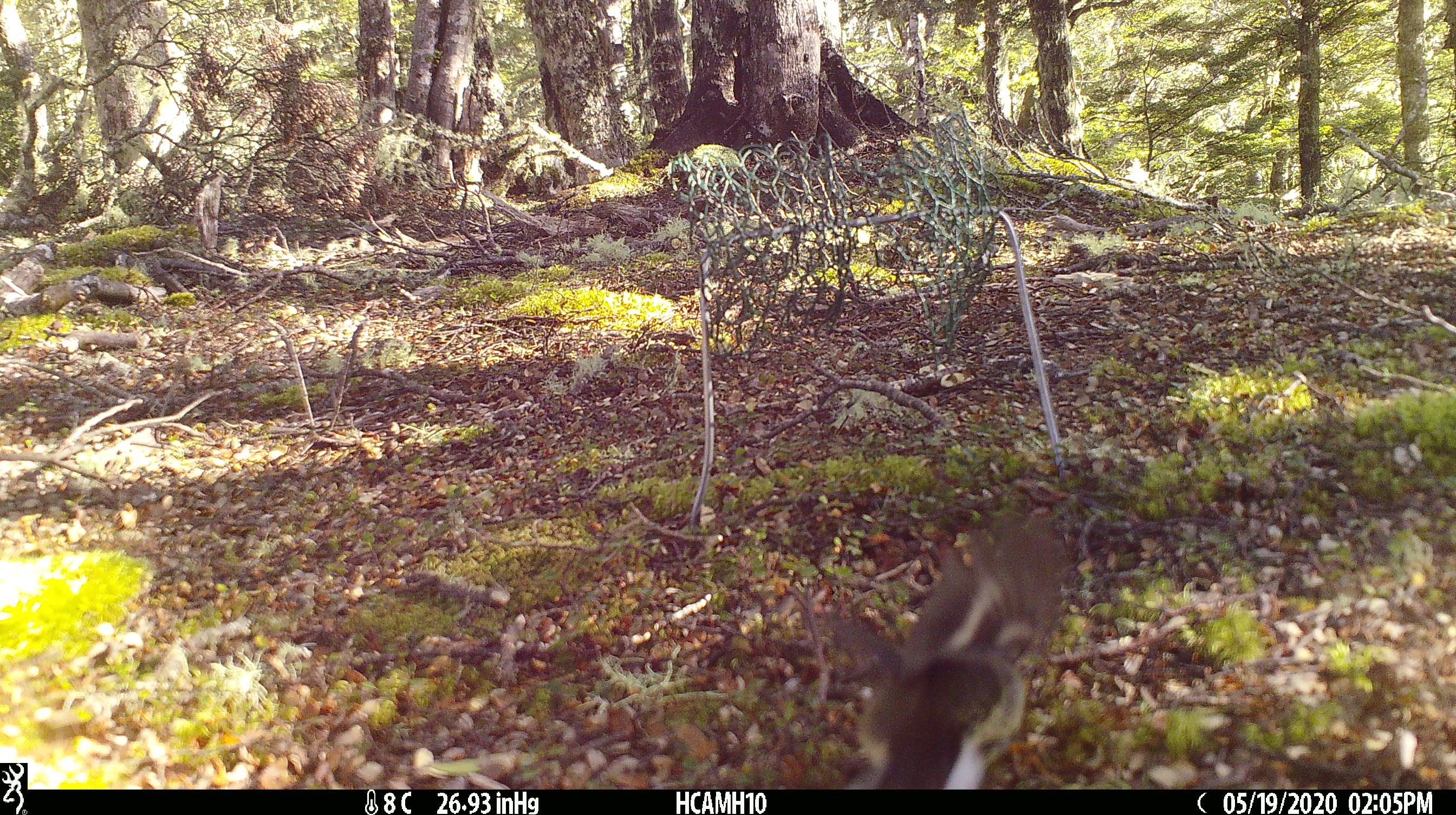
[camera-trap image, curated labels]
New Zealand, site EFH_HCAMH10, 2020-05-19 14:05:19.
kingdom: Animalia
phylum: Chordata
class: Aves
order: Passeriformes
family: Petroicidae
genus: Petroica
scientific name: Petroica macrocephala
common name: tomtit